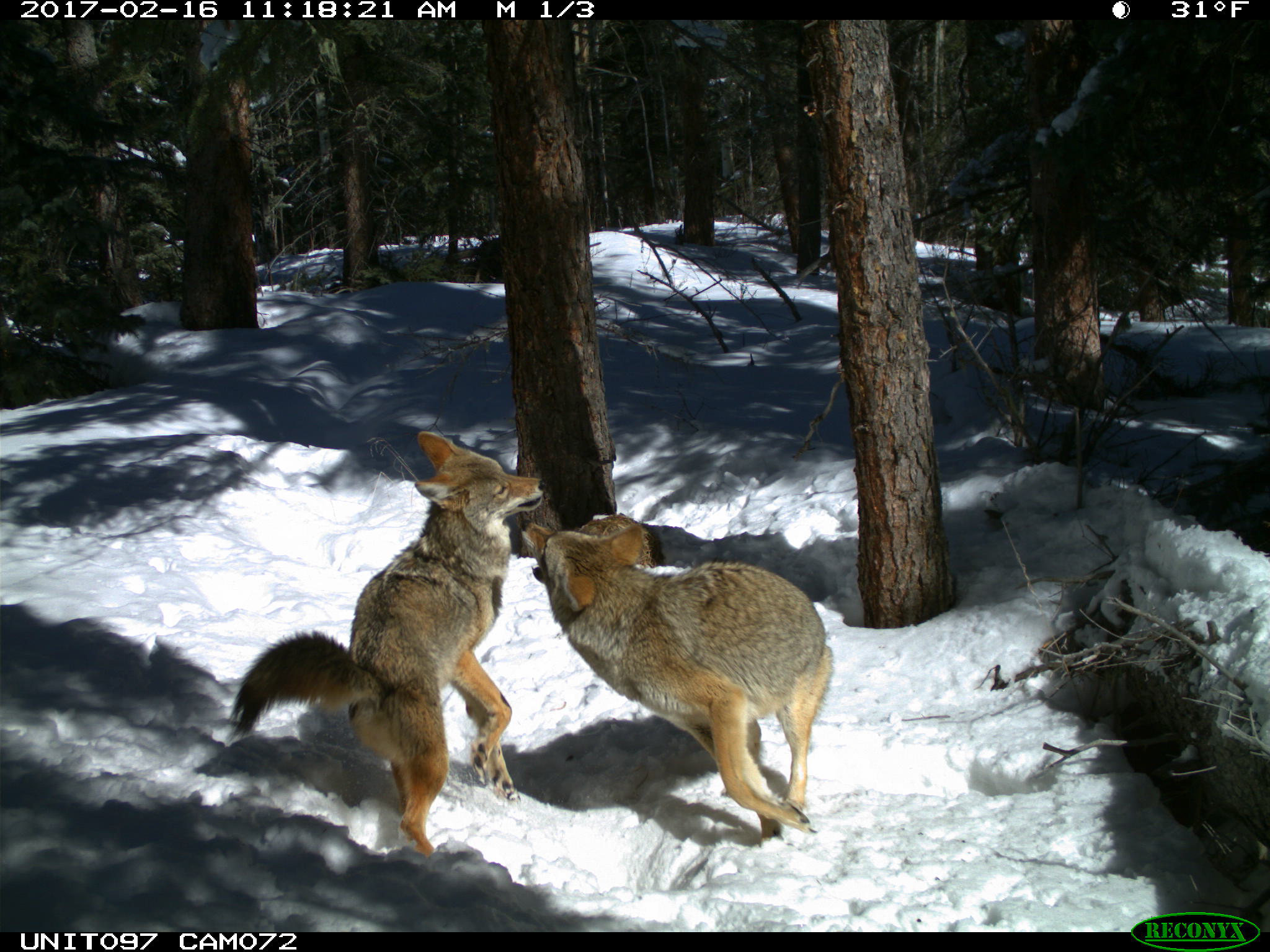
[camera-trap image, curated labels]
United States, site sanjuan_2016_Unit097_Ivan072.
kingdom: Animalia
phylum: Chordata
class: Mammalia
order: Carnivora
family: Canidae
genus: Canis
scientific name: Canis latrans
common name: coyote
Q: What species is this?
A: Canis latrans (coyote).